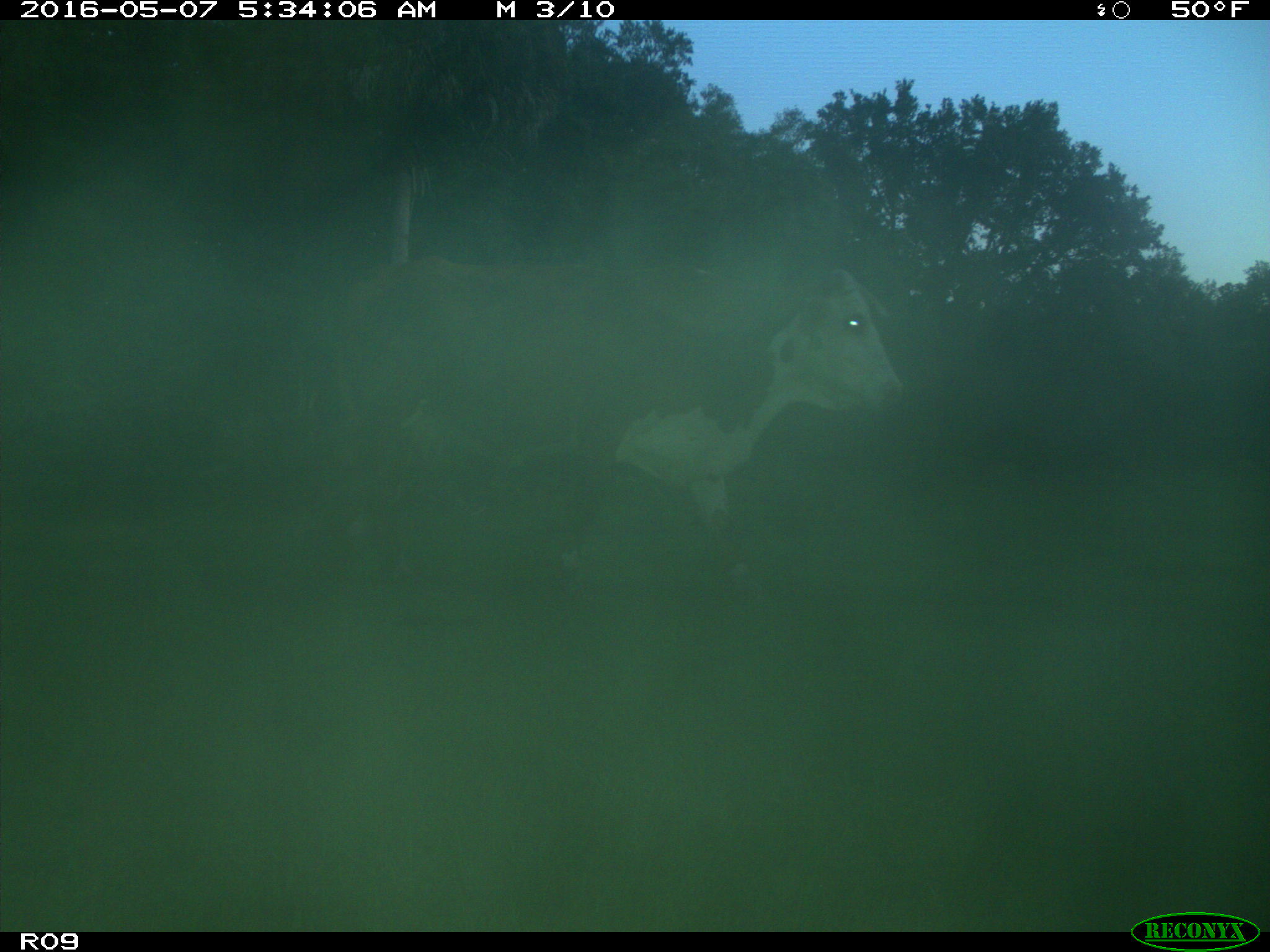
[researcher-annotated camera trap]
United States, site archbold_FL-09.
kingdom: Animalia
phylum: Chordata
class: Mammalia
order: Artiodactyla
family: Bovidae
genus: Bos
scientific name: Bos taurus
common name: domestic cow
Bos taurus (domestic cow).